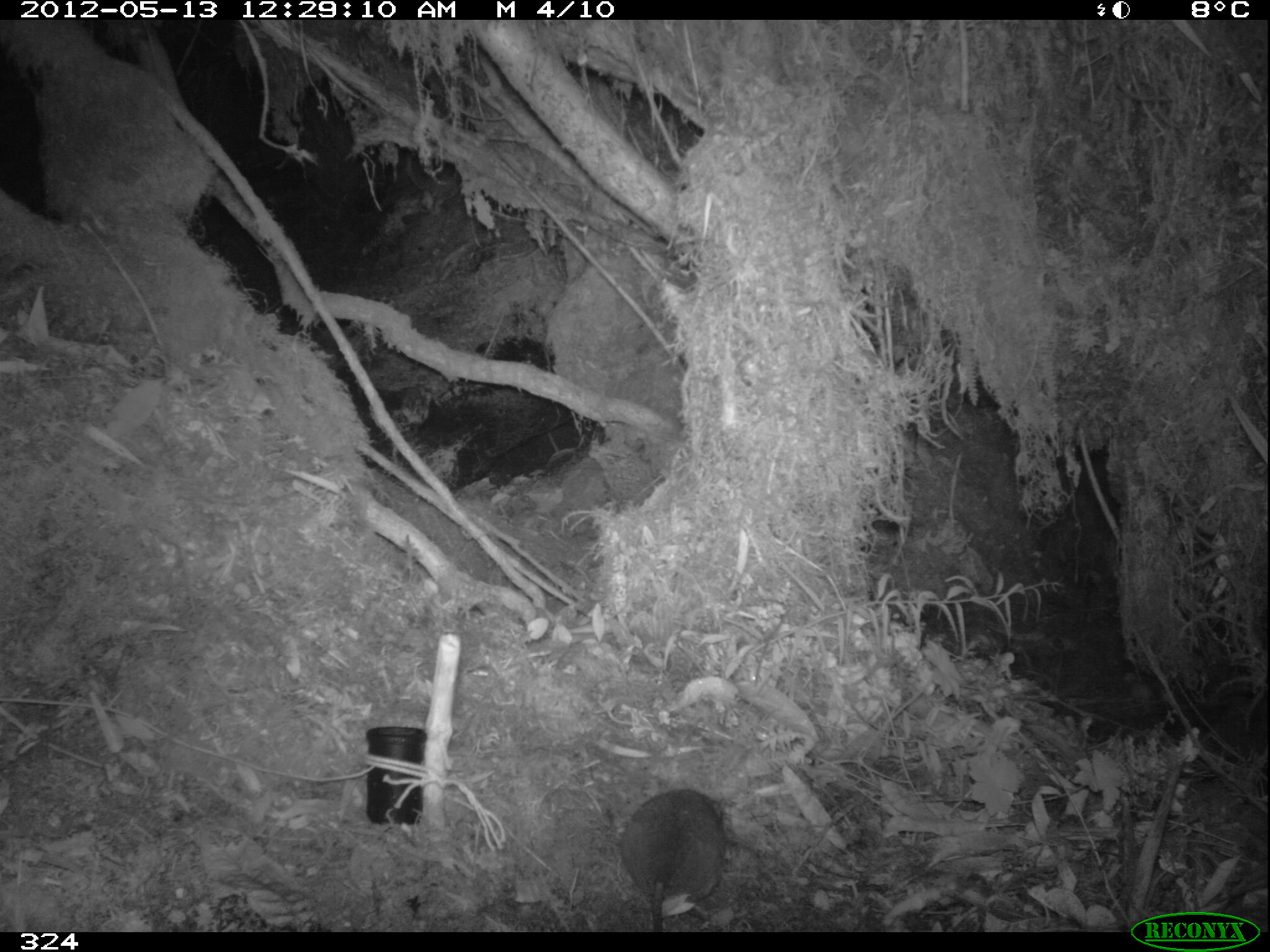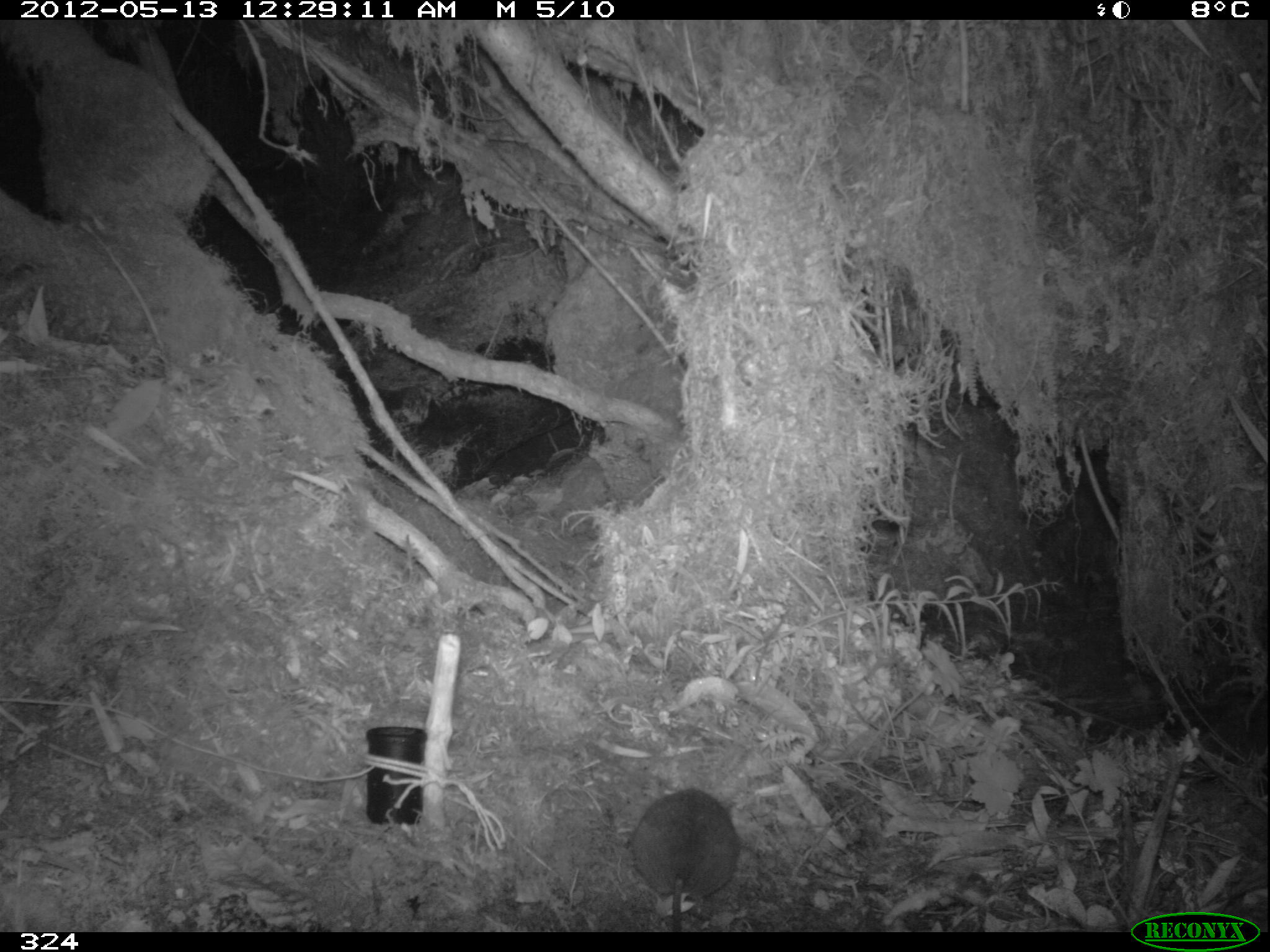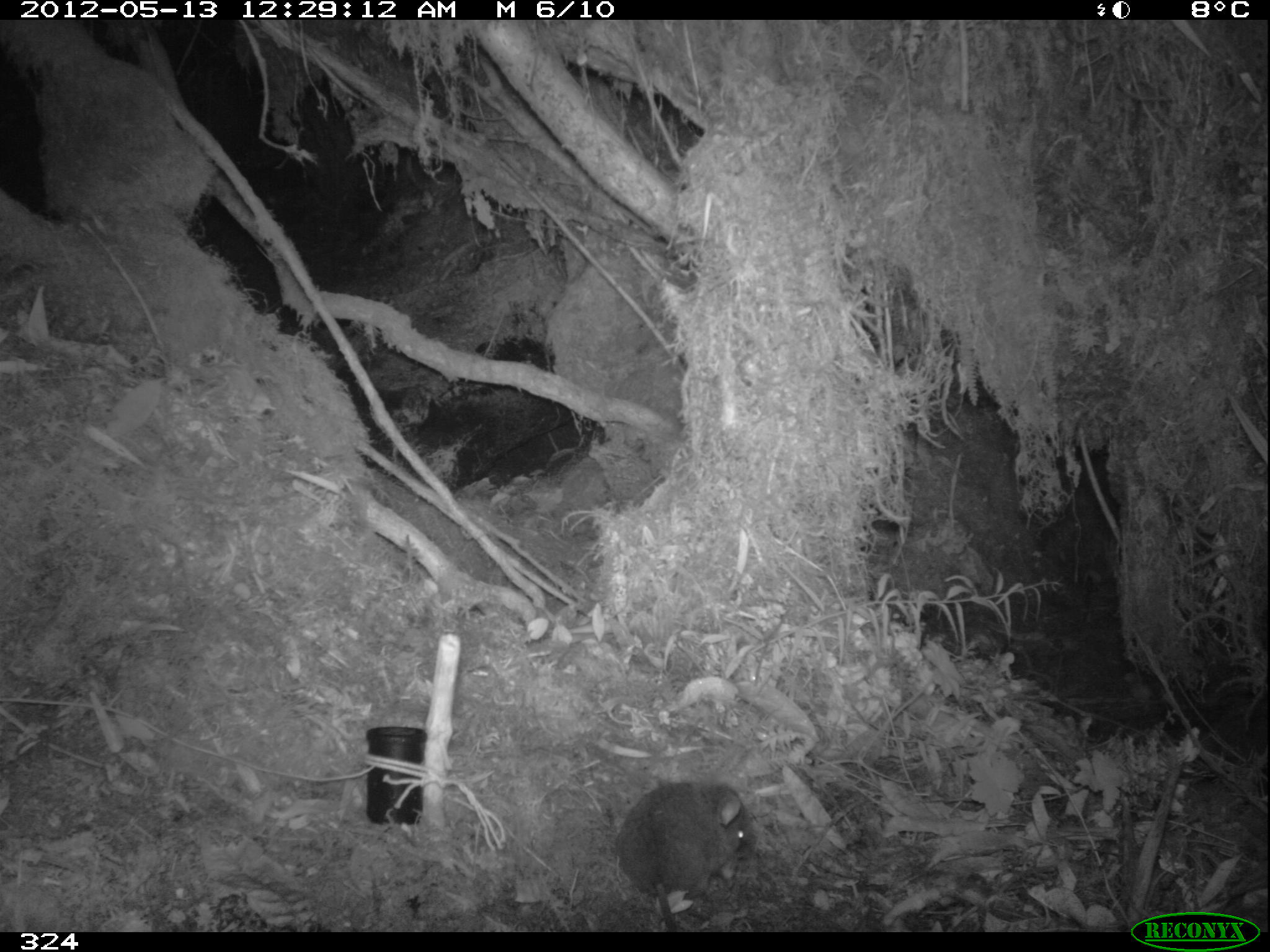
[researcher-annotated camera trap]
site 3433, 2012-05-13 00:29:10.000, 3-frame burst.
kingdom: Animalia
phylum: Chordata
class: Mammalia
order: Rodentia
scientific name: Rodentia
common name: rodents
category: unknown rodent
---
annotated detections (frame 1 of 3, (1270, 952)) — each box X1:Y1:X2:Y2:
unknown rodent: 615:787:728:932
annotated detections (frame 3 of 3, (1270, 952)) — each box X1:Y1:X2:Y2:
unknown rodent: 614:781:747:931